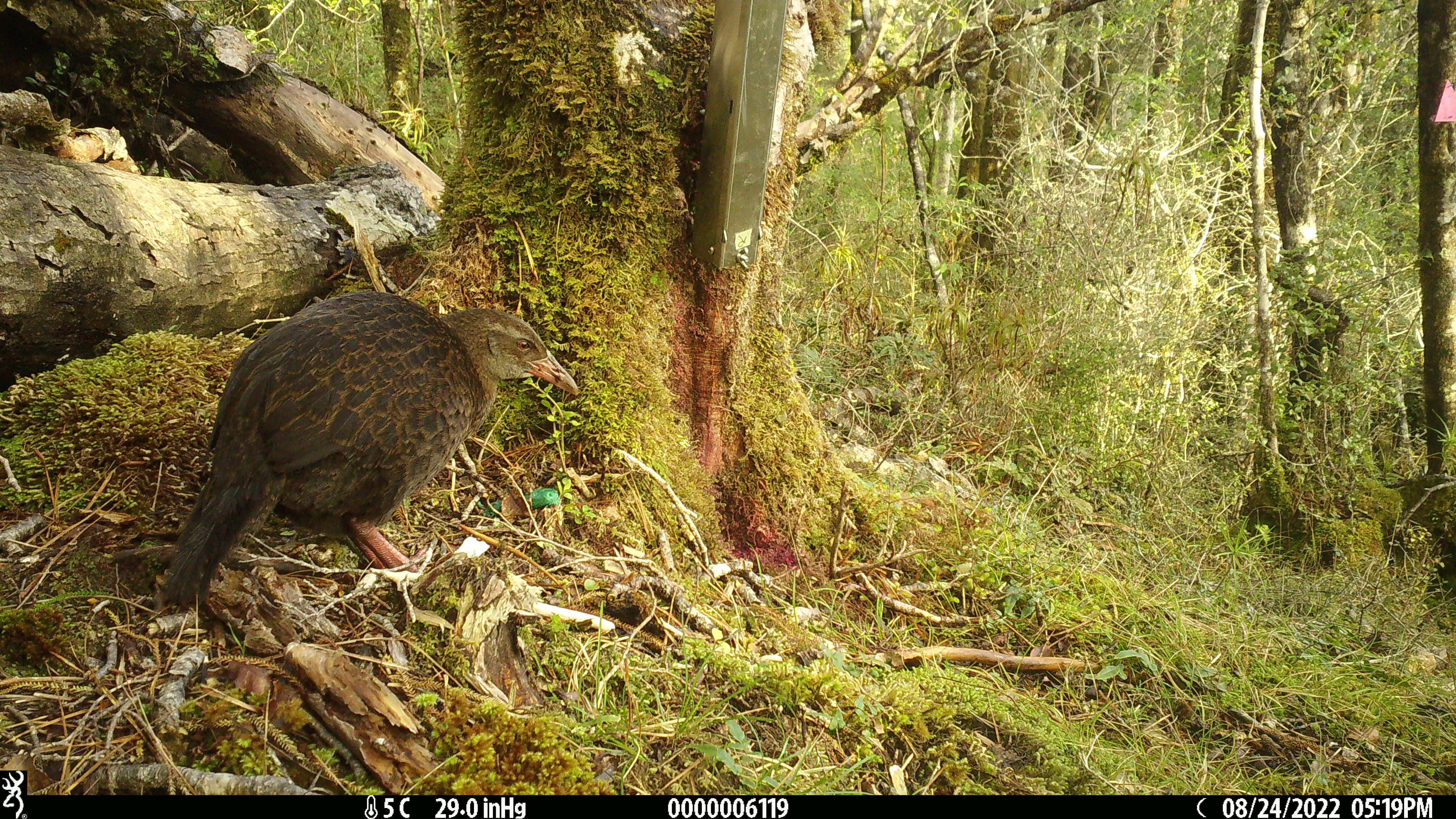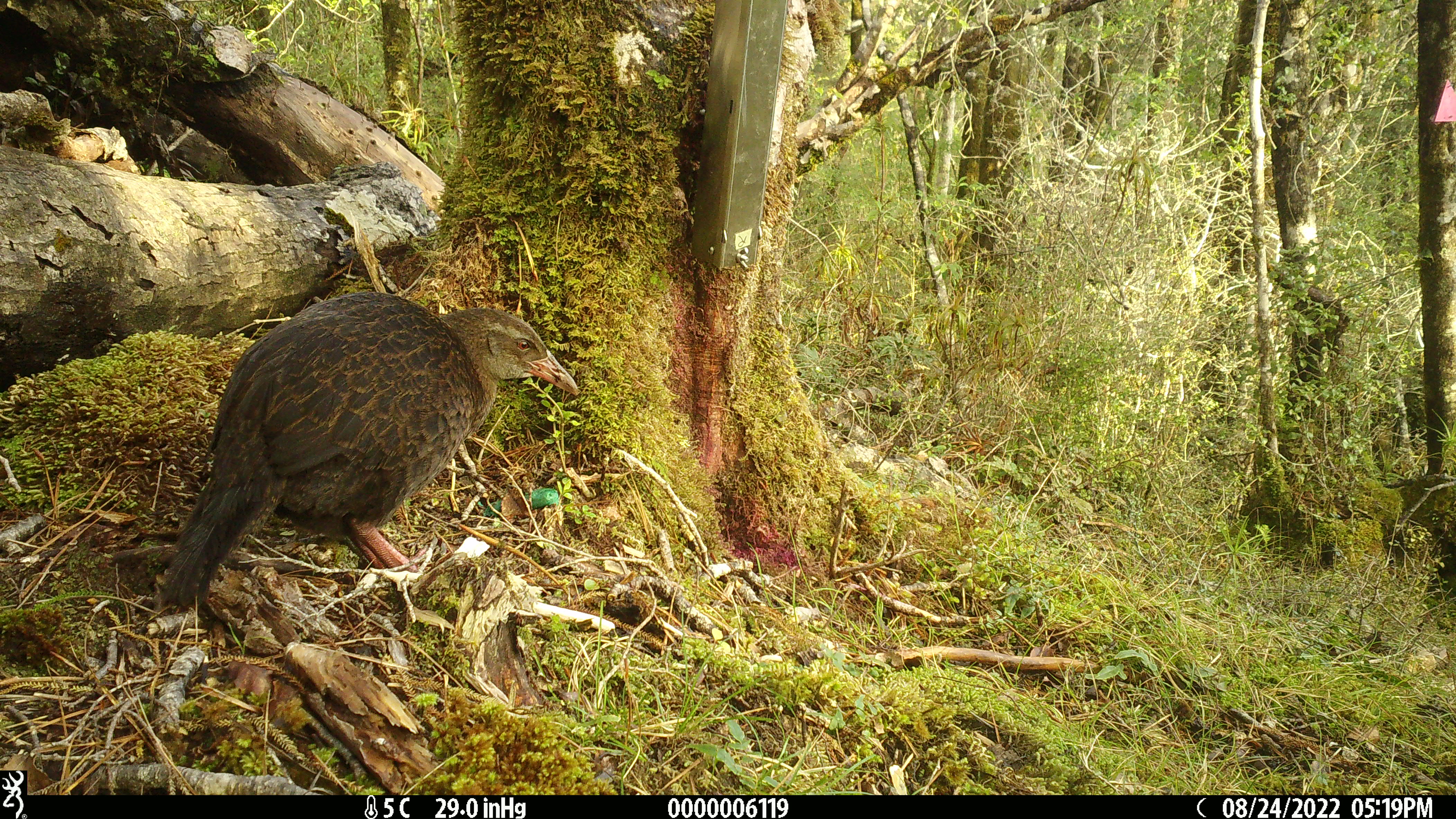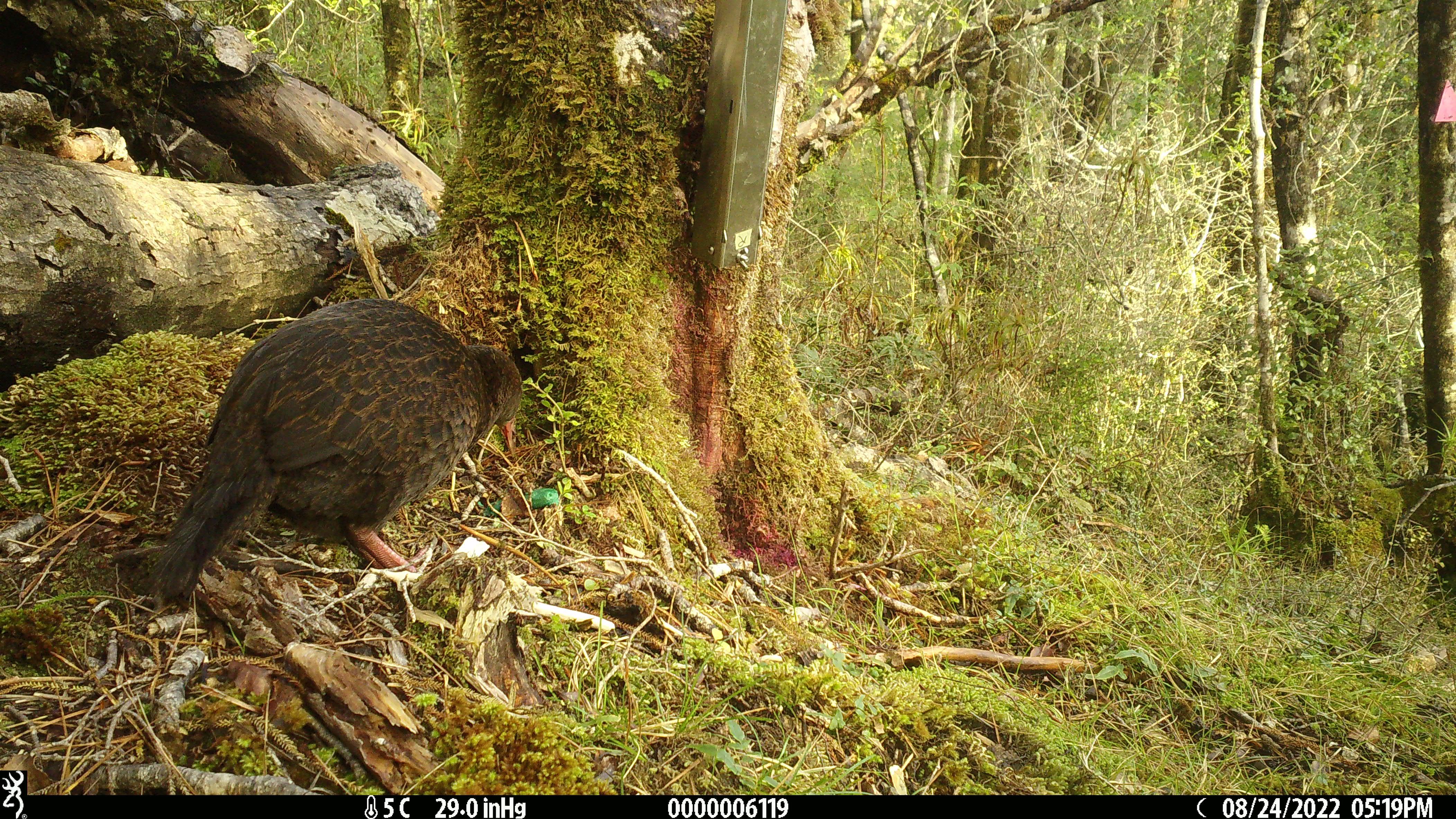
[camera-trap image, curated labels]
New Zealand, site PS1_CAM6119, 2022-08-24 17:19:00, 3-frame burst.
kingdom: Animalia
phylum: Chordata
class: Aves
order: Gruiformes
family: Rallidae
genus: Gallirallus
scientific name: Gallirallus australis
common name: weka